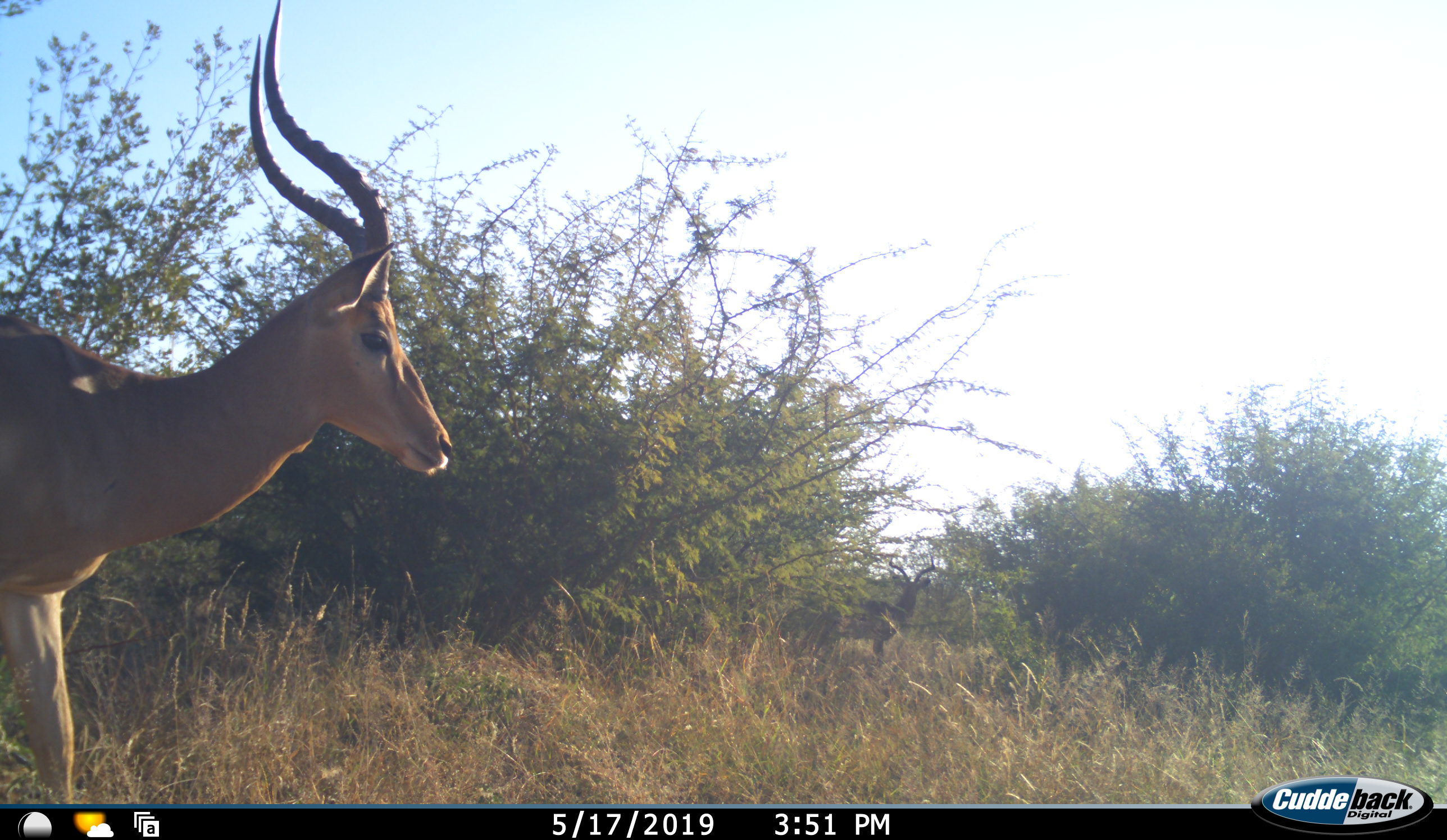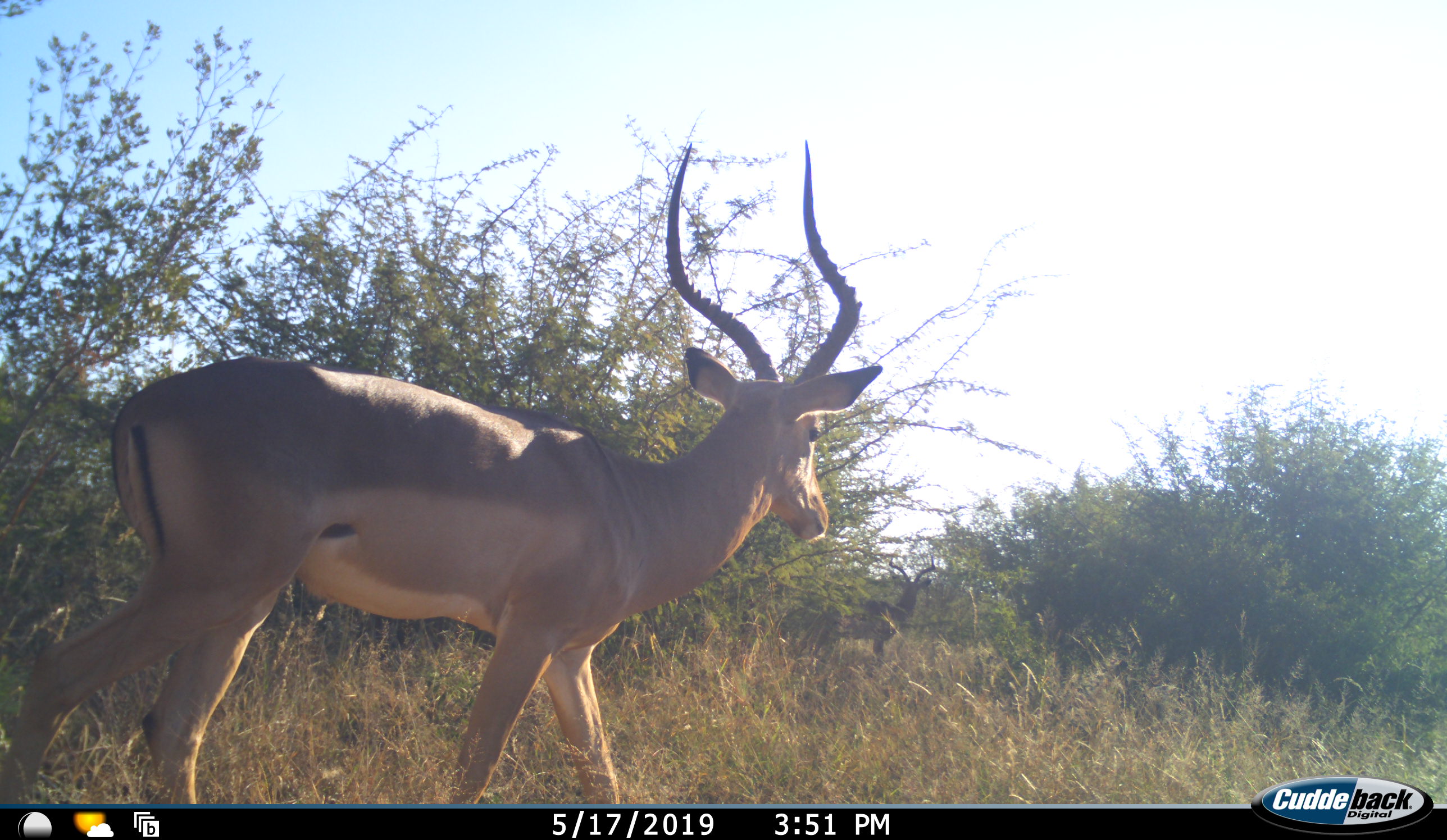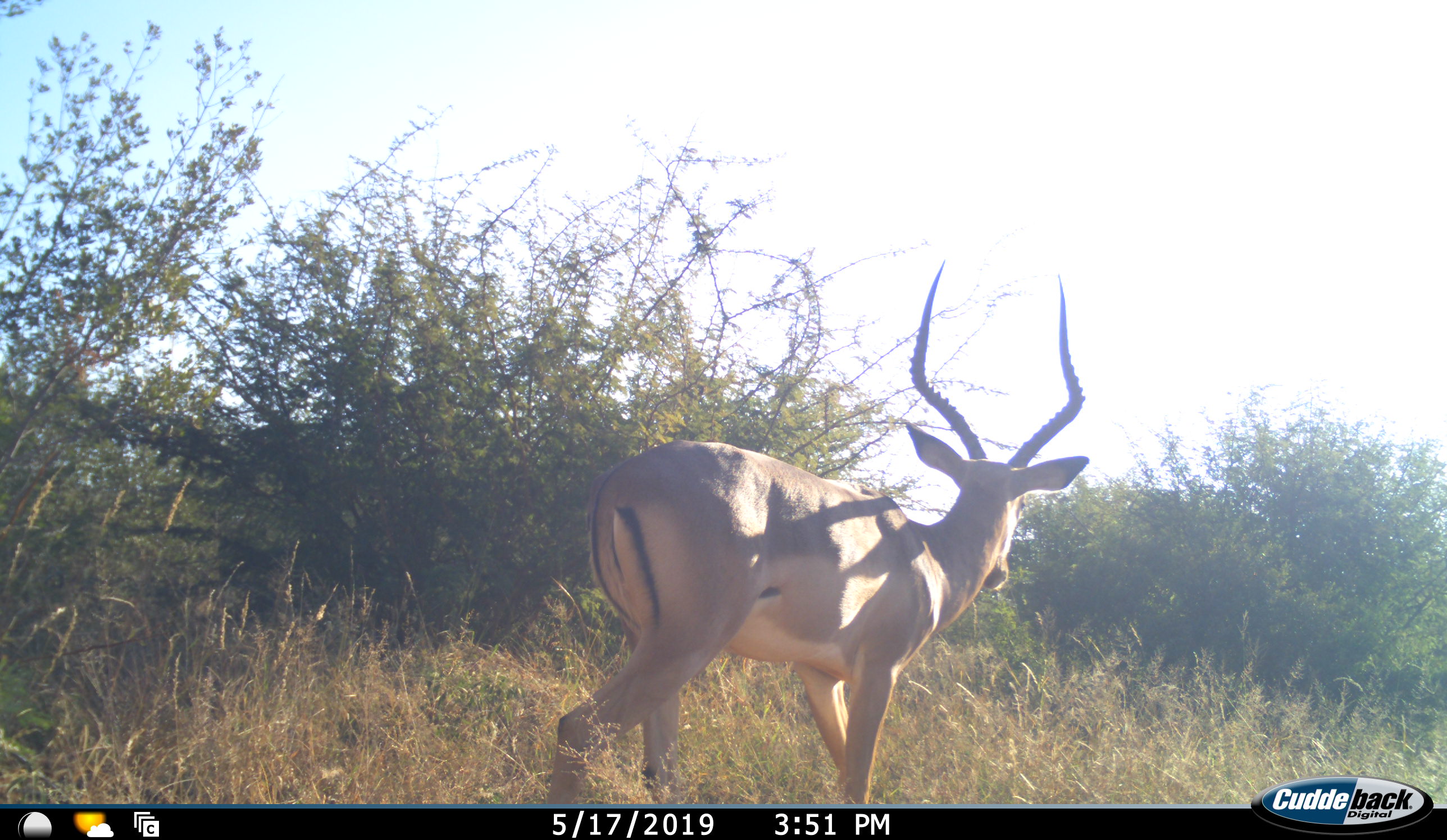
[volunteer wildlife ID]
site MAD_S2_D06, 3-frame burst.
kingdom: Animalia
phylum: Chordata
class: Mammalia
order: Artiodactyla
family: Bovidae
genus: Aepyceros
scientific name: Aepyceros melampus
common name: impala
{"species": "impala (Aepyceros melampus)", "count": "1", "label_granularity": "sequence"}